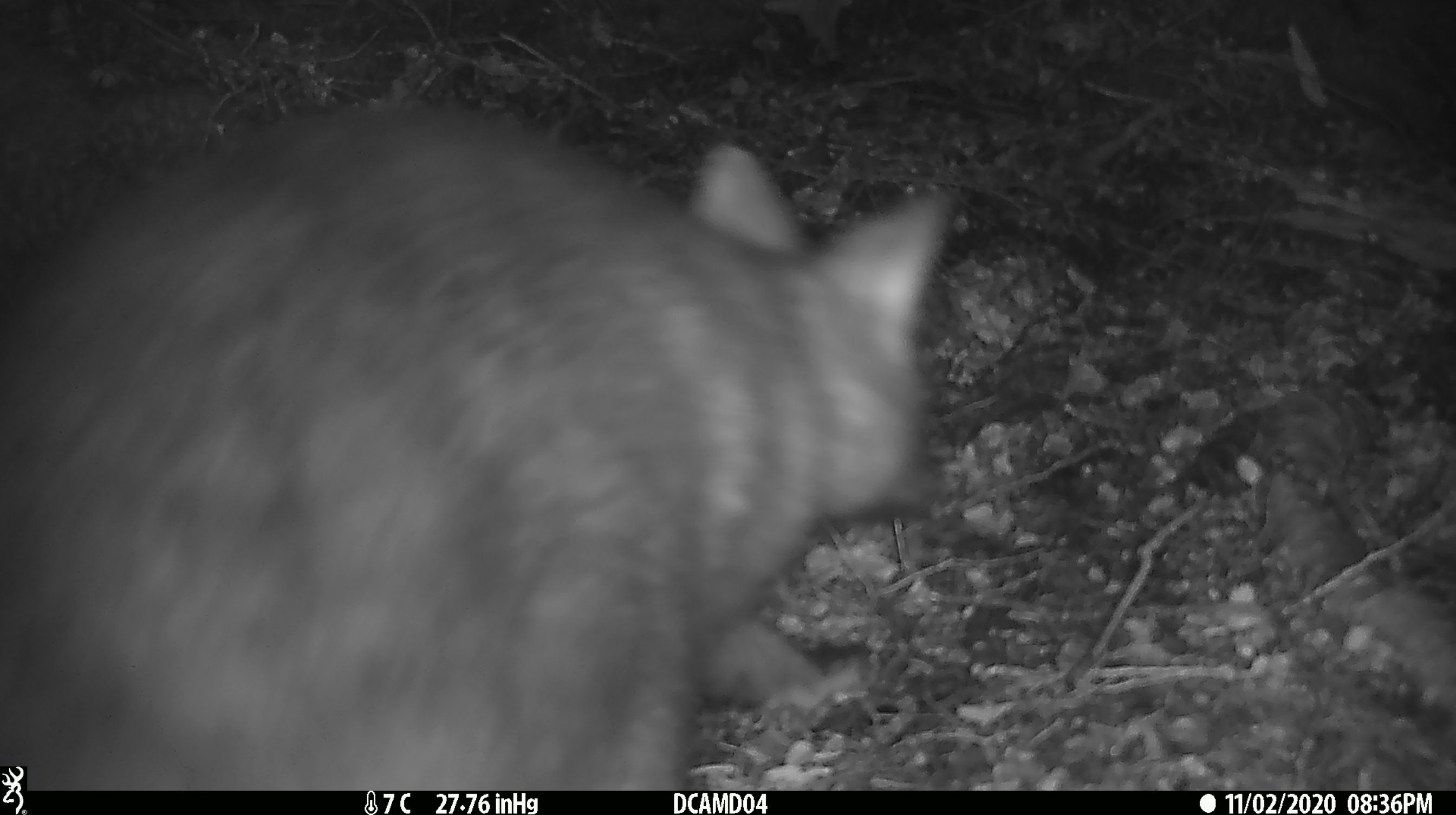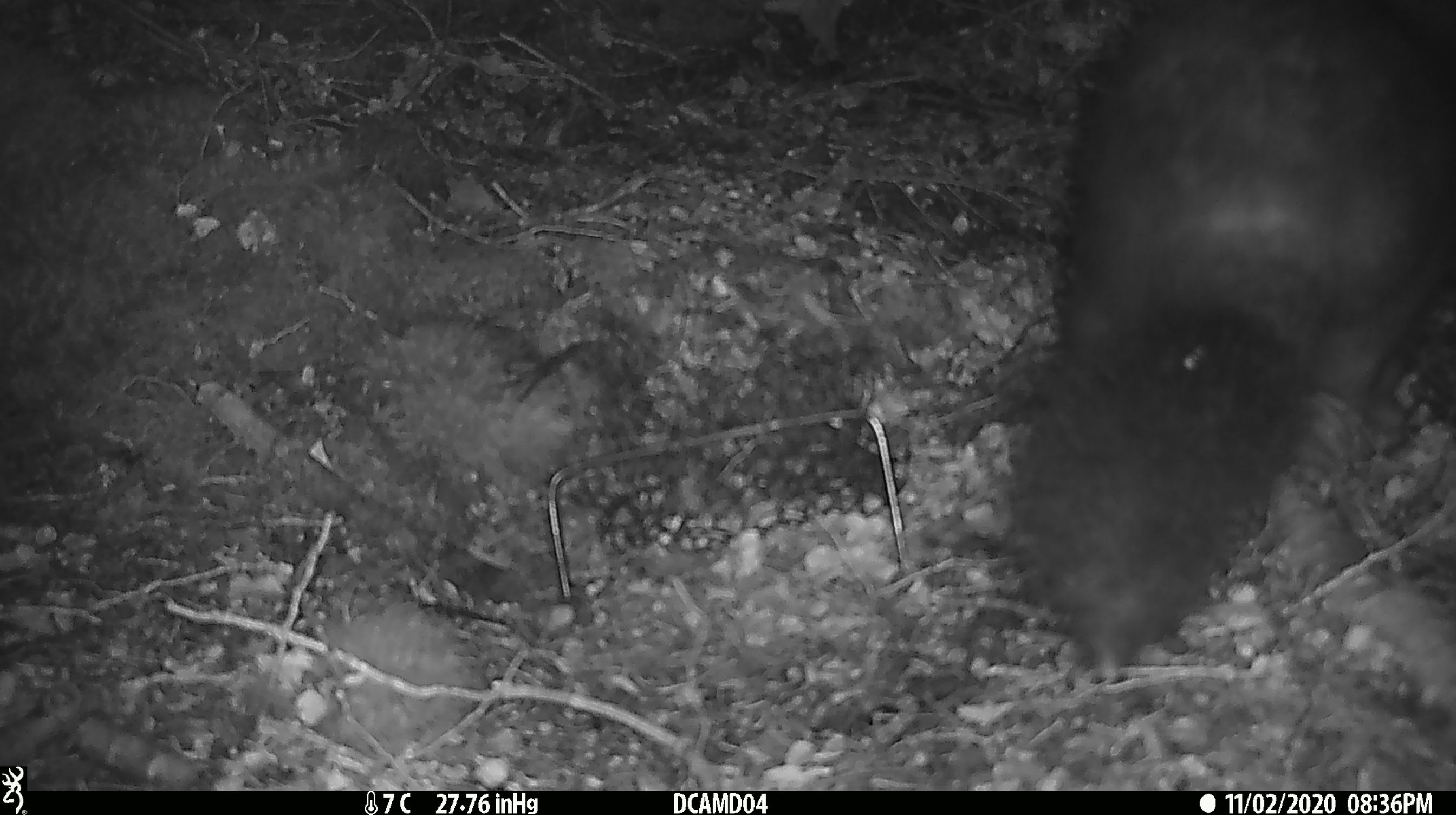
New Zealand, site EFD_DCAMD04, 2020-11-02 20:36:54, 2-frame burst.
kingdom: Animalia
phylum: Chordata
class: Mammalia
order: Diprotodontia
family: Phalangeridae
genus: Trichosurus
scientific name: Trichosurus vulpecula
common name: common brushtail possum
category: possum